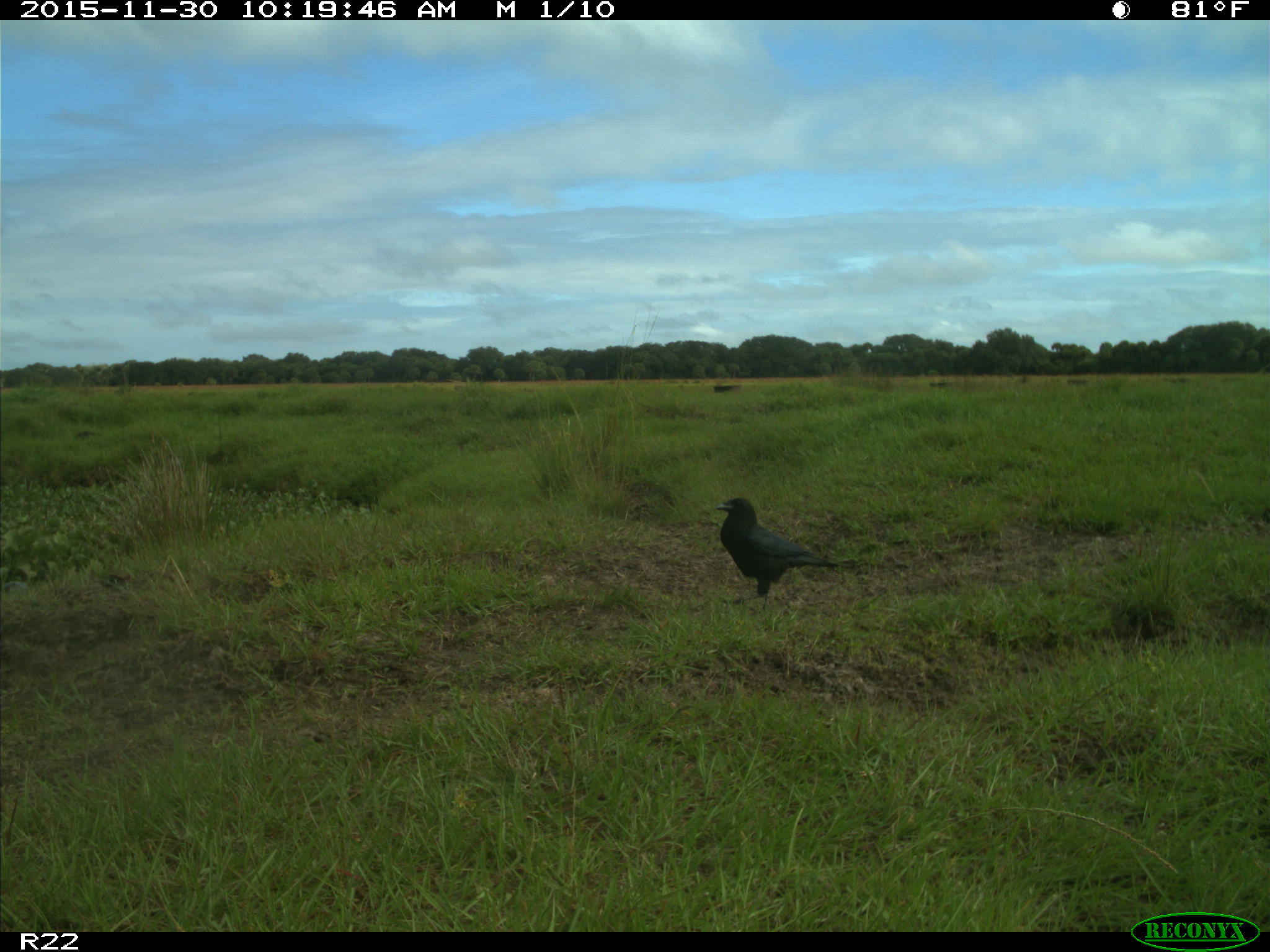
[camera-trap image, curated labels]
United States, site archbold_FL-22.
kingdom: Animalia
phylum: Chordata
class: Aves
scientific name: Aves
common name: birds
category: unidentified bird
Unidentified bird (birds) (Aves).